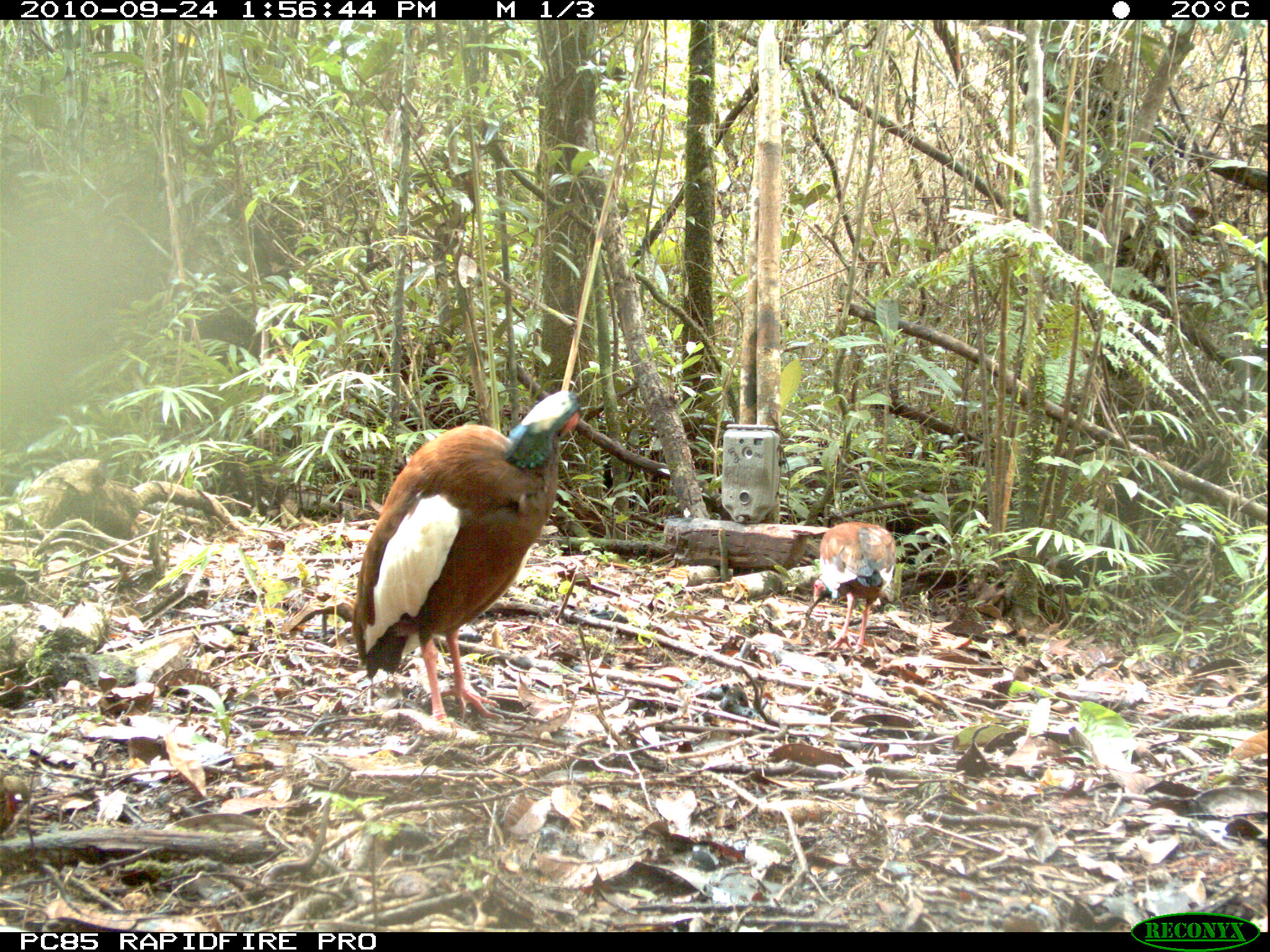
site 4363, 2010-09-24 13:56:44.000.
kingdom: Animalia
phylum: Chordata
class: Aves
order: Pelecaniformes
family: Threskiornithidae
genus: Lophotibis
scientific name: Lophotibis cristata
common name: madagascar ibis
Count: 1.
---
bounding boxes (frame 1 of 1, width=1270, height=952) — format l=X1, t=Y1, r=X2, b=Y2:
lophotibis cristata: l=350, t=389, r=583, b=727; l=803, t=520, r=896, b=654